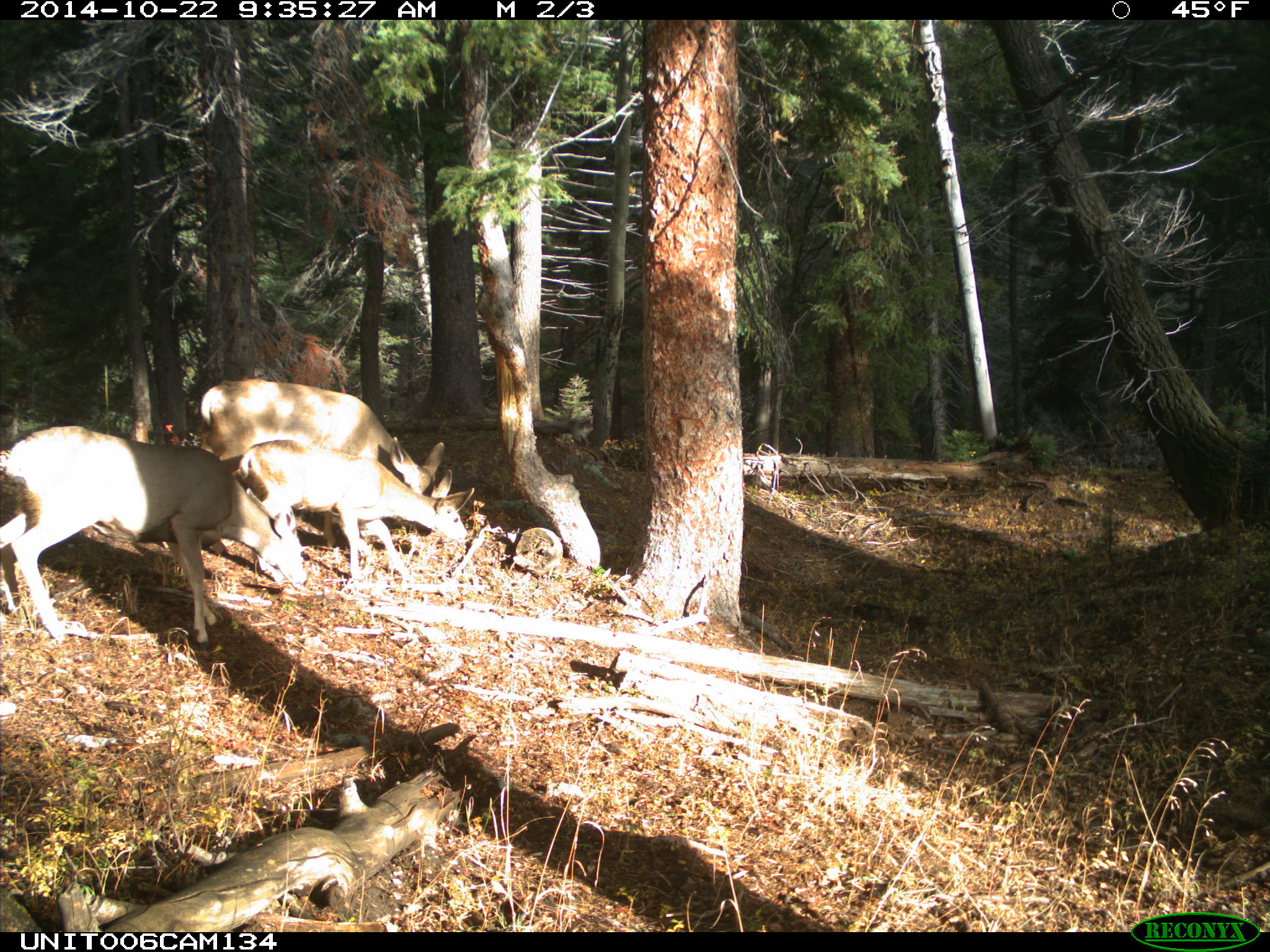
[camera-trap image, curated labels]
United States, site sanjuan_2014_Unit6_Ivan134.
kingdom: Animalia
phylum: Chordata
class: Mammalia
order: Artiodactyla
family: Cervidae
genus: Odocoileus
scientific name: Odocoileus hemionus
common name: mule deer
Odocoileus hemionus (mule deer).